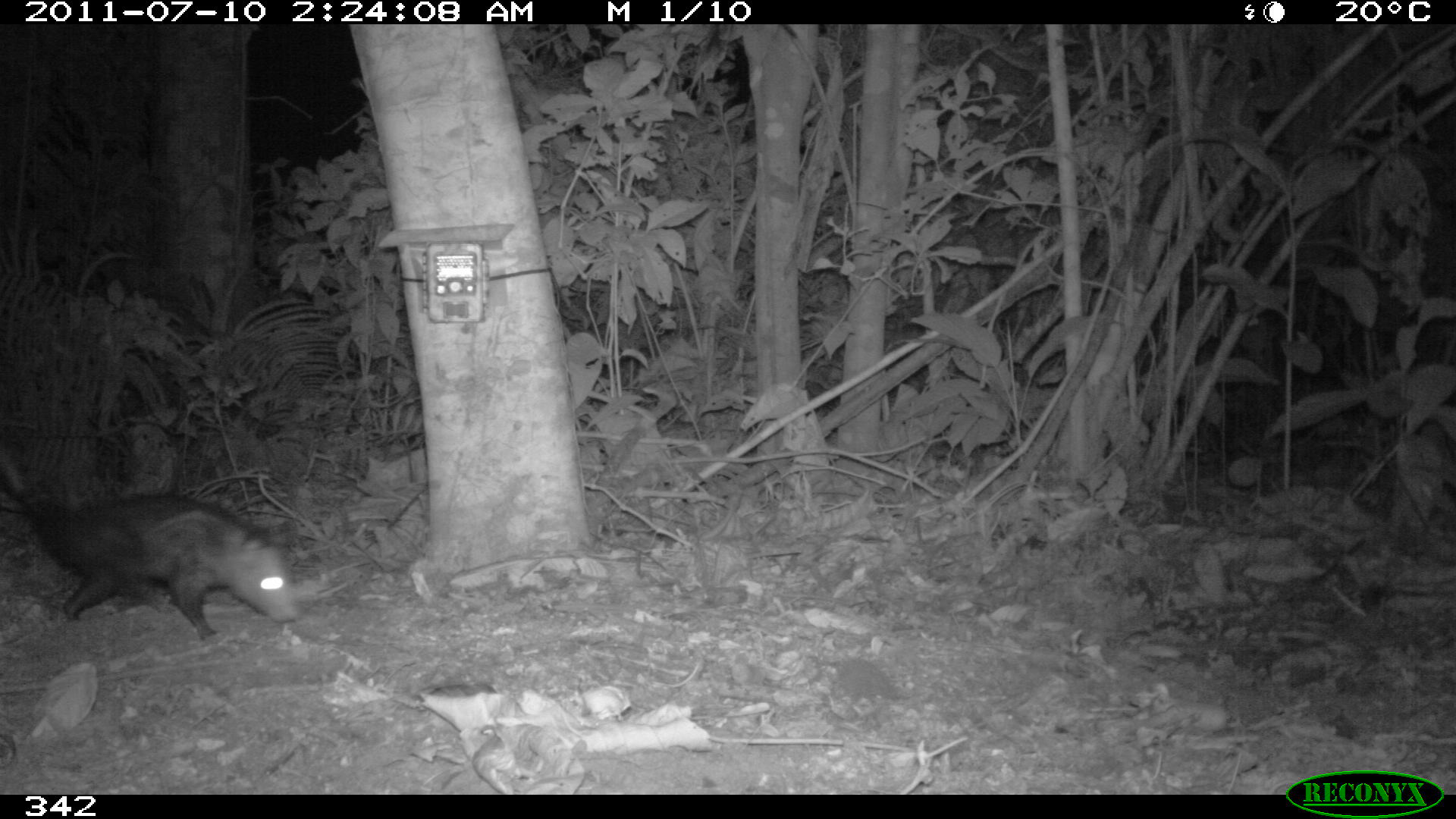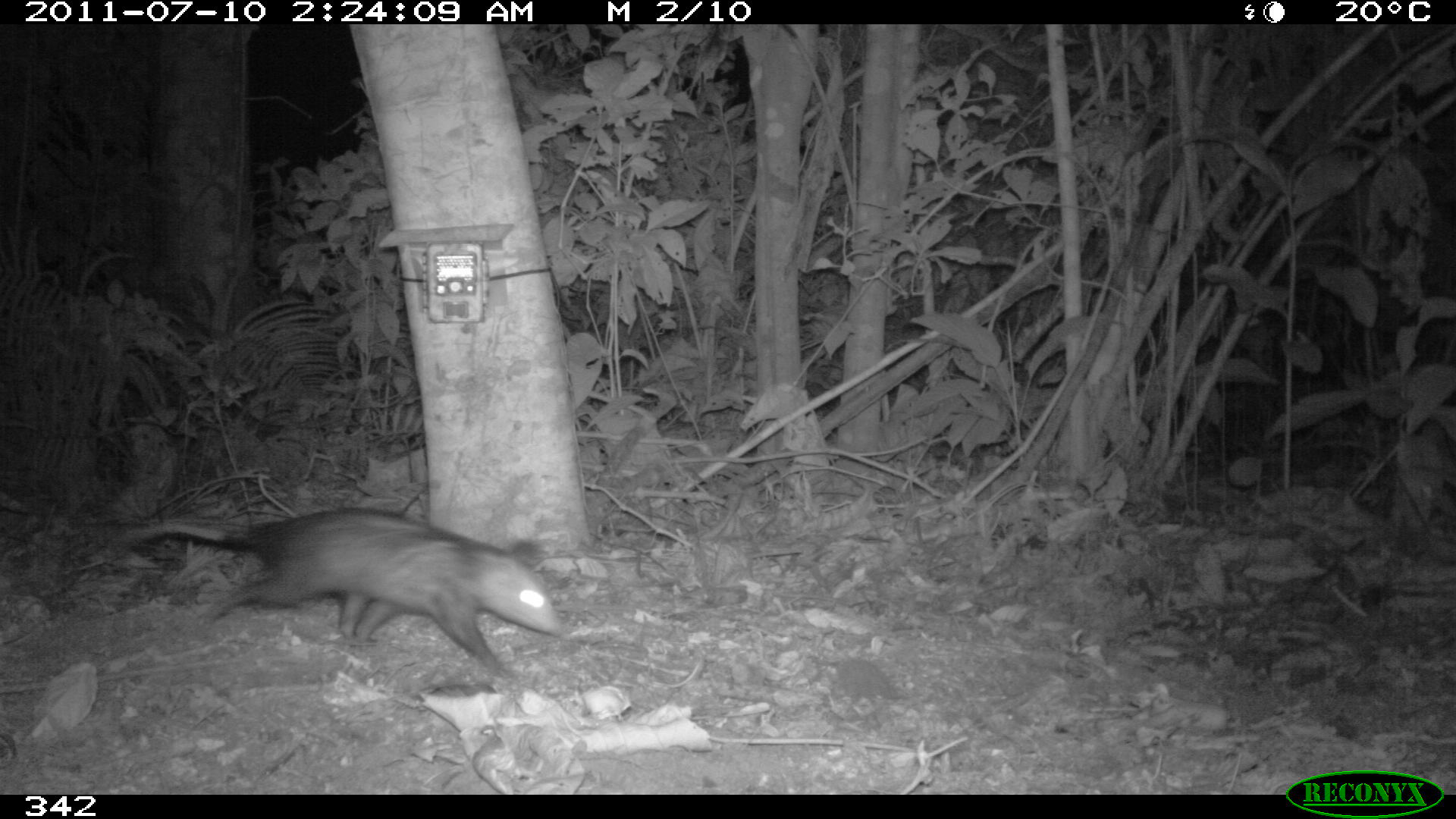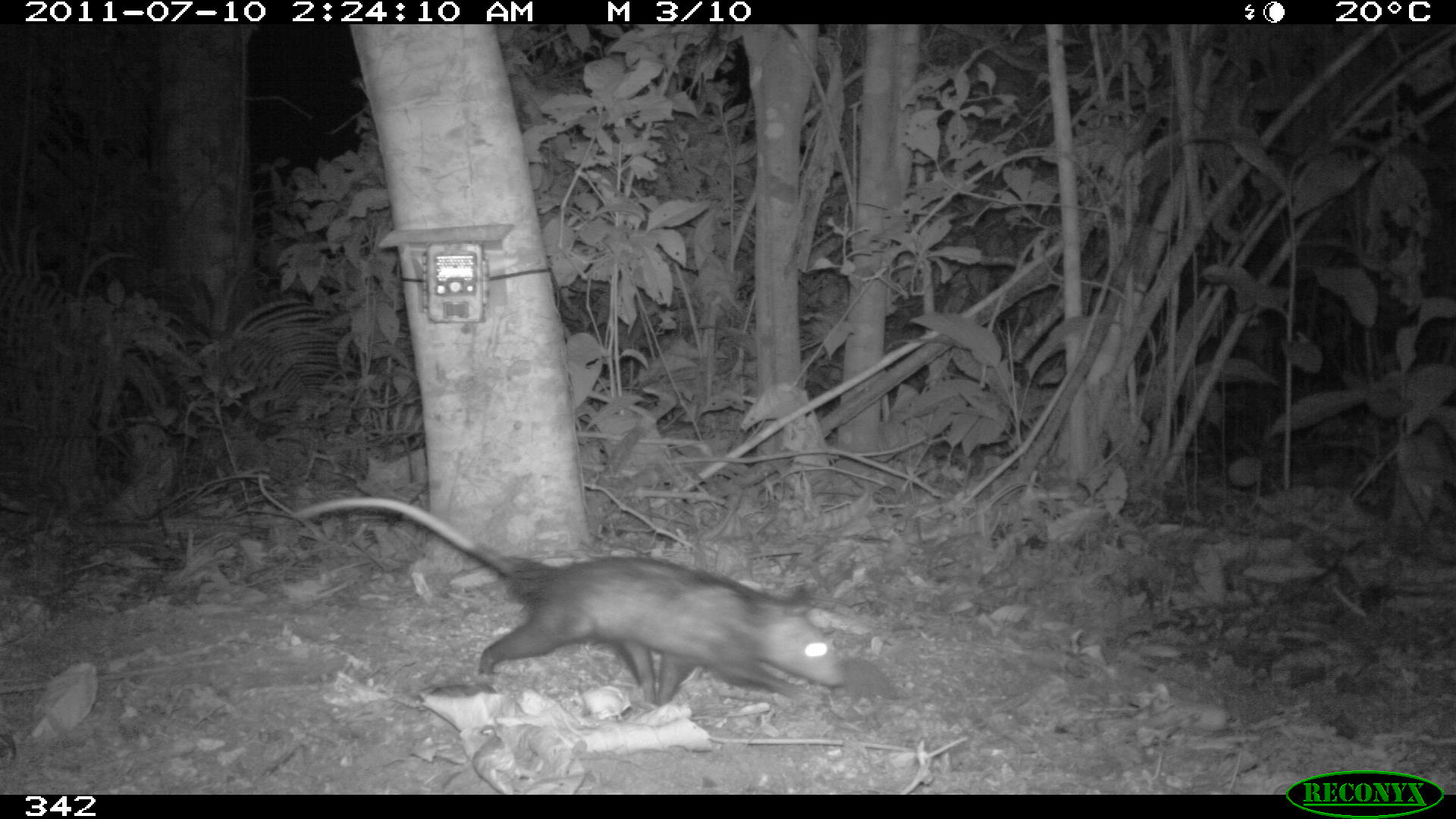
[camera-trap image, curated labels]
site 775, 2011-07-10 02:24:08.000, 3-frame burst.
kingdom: Animalia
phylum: Chordata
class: Mammalia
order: Didelphimorphia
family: Didelphidae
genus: Didelphis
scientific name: Didelphis marsupialis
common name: southern opossum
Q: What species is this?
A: Didelphis marsupialis (southern opossum).